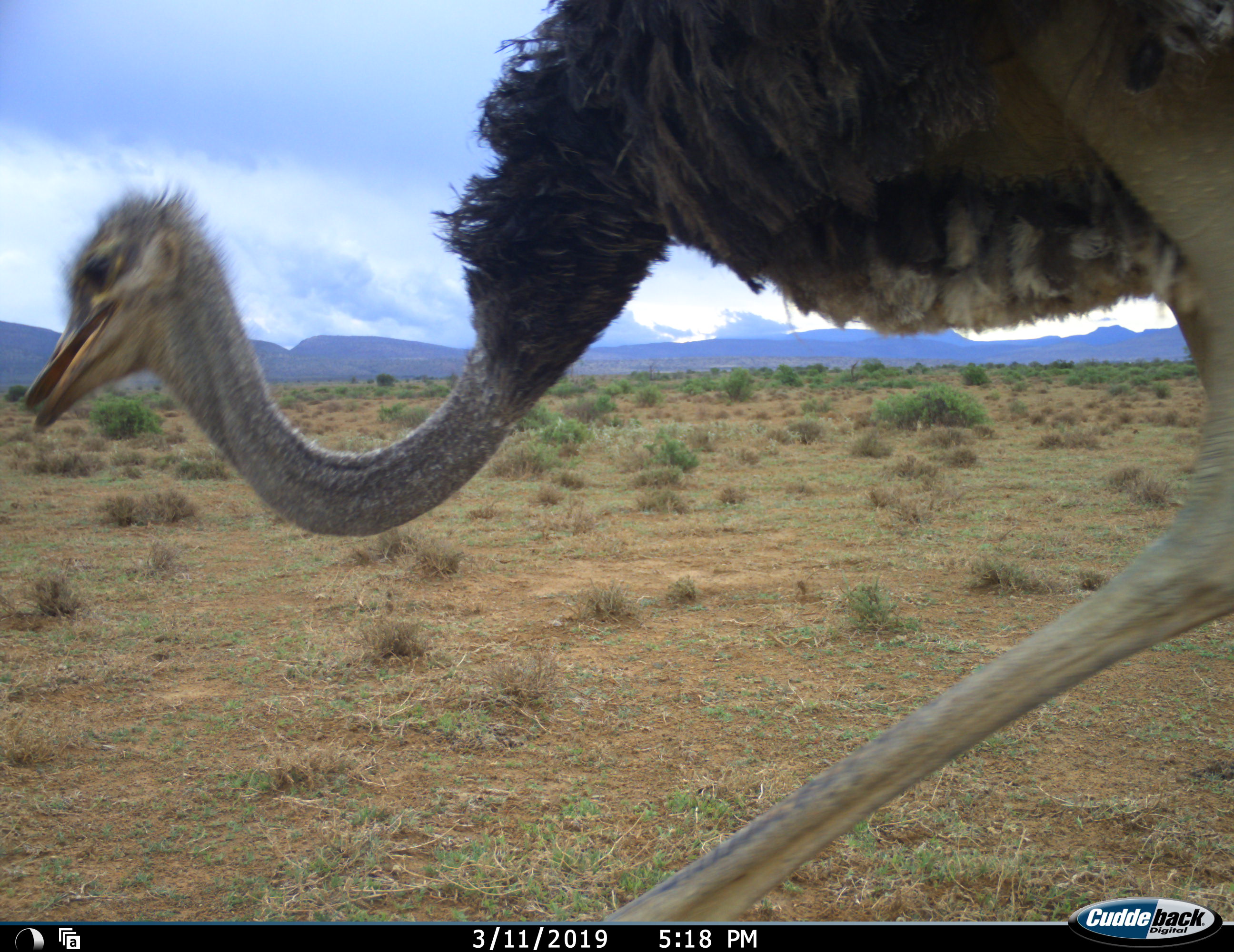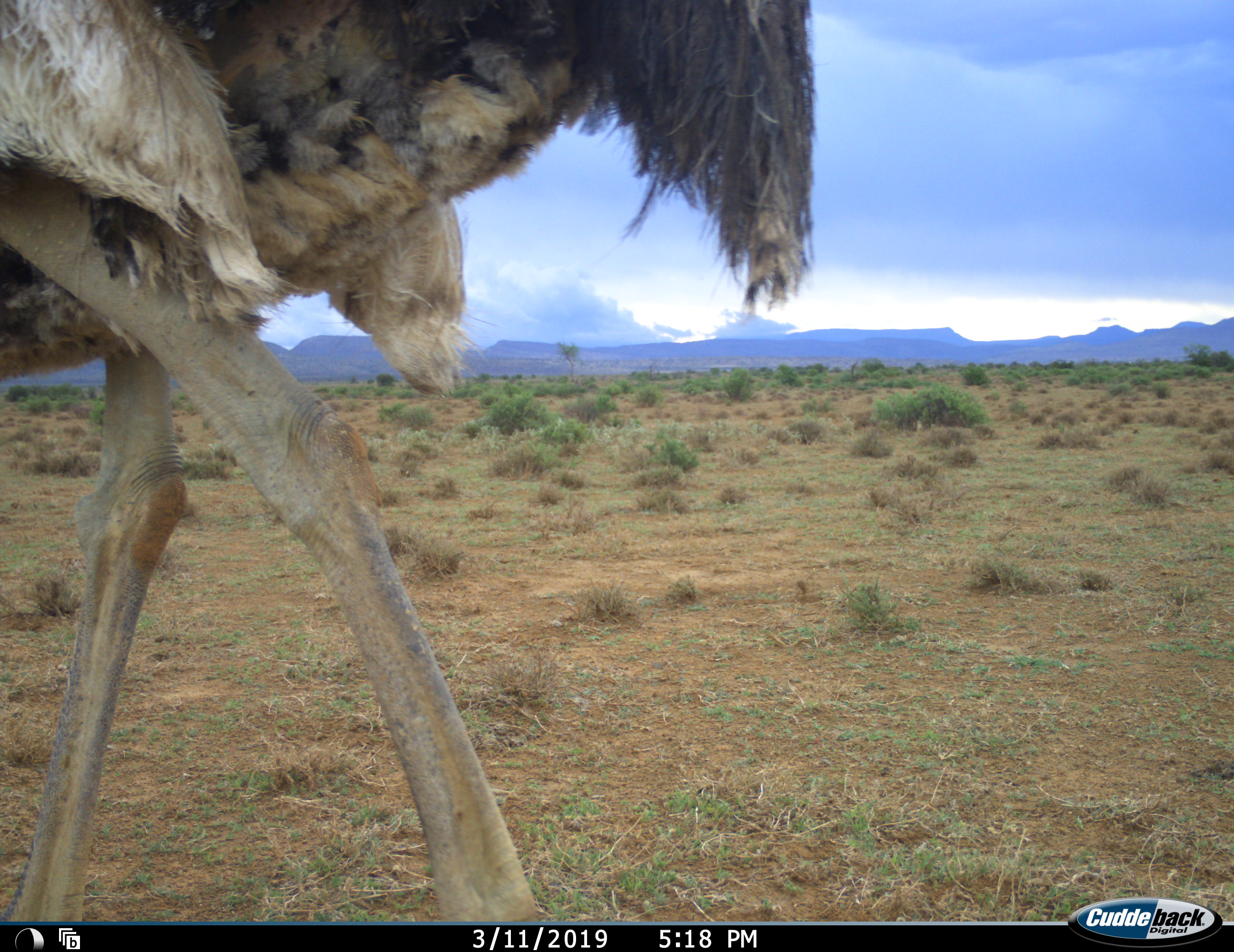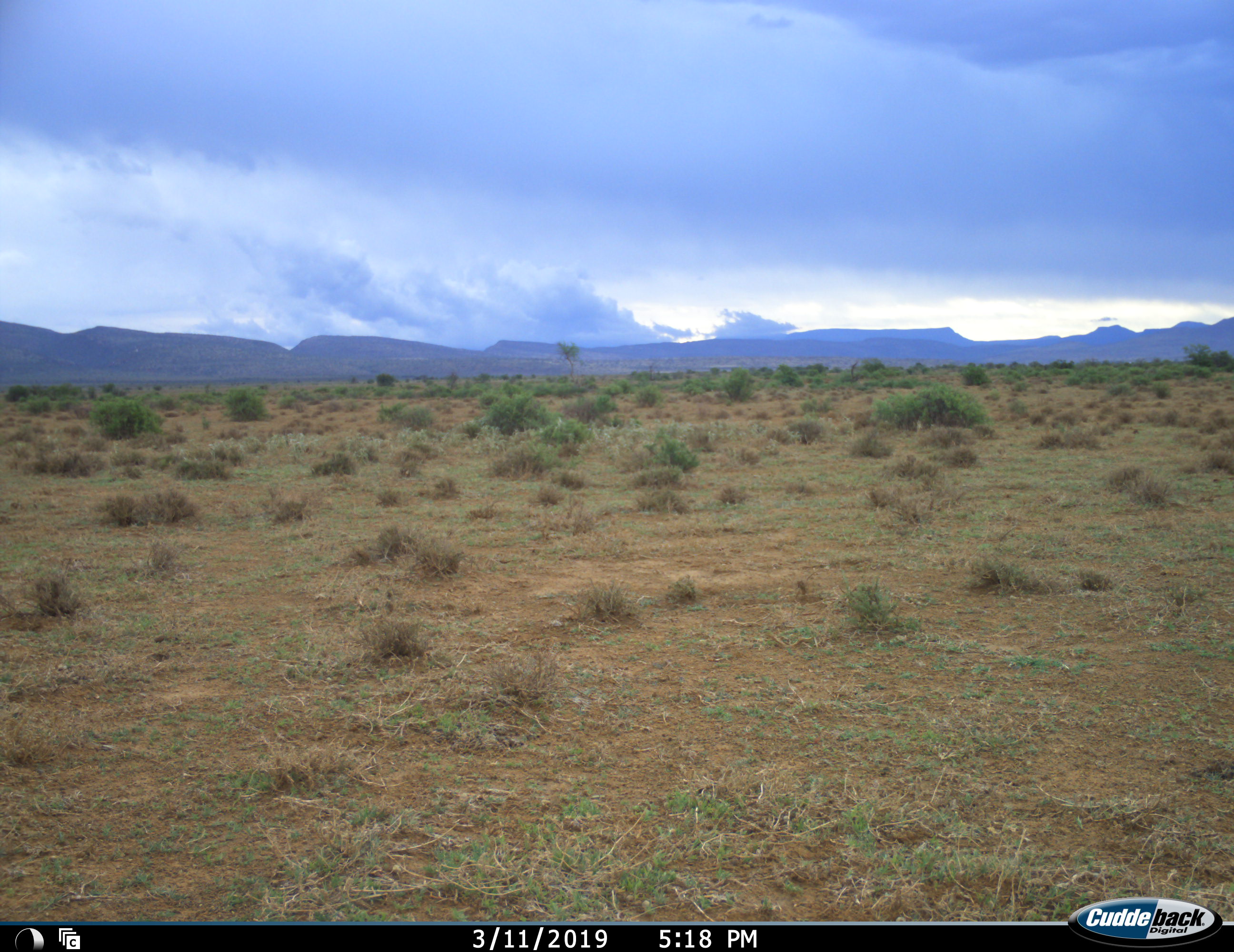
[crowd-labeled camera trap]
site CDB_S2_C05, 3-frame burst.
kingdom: Animalia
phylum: Chordata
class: Aves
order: Struthioniformes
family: Struthionidae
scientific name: Struthionidae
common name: ostrich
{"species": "ostrich (Struthionidae)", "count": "1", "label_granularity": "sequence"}